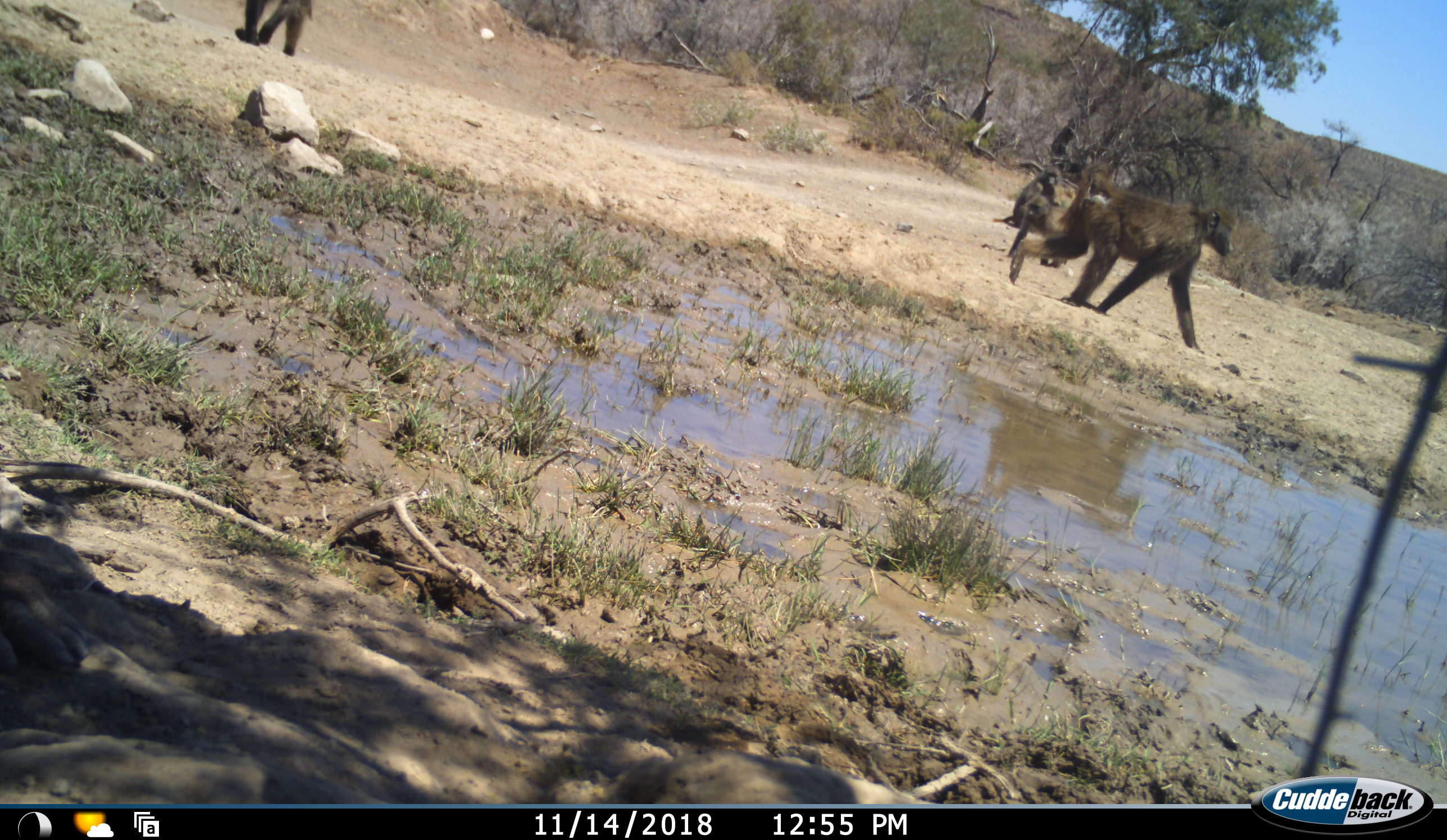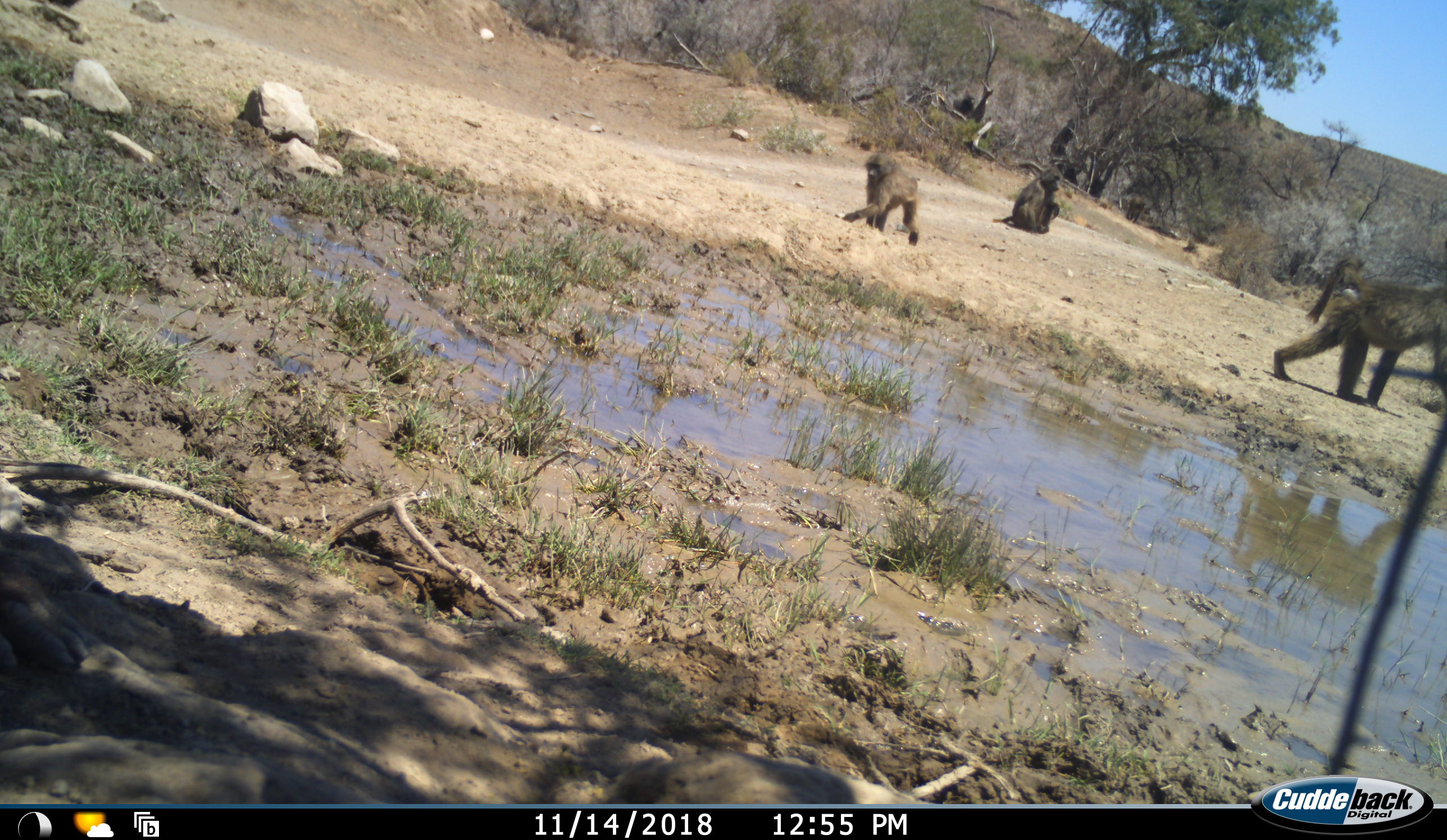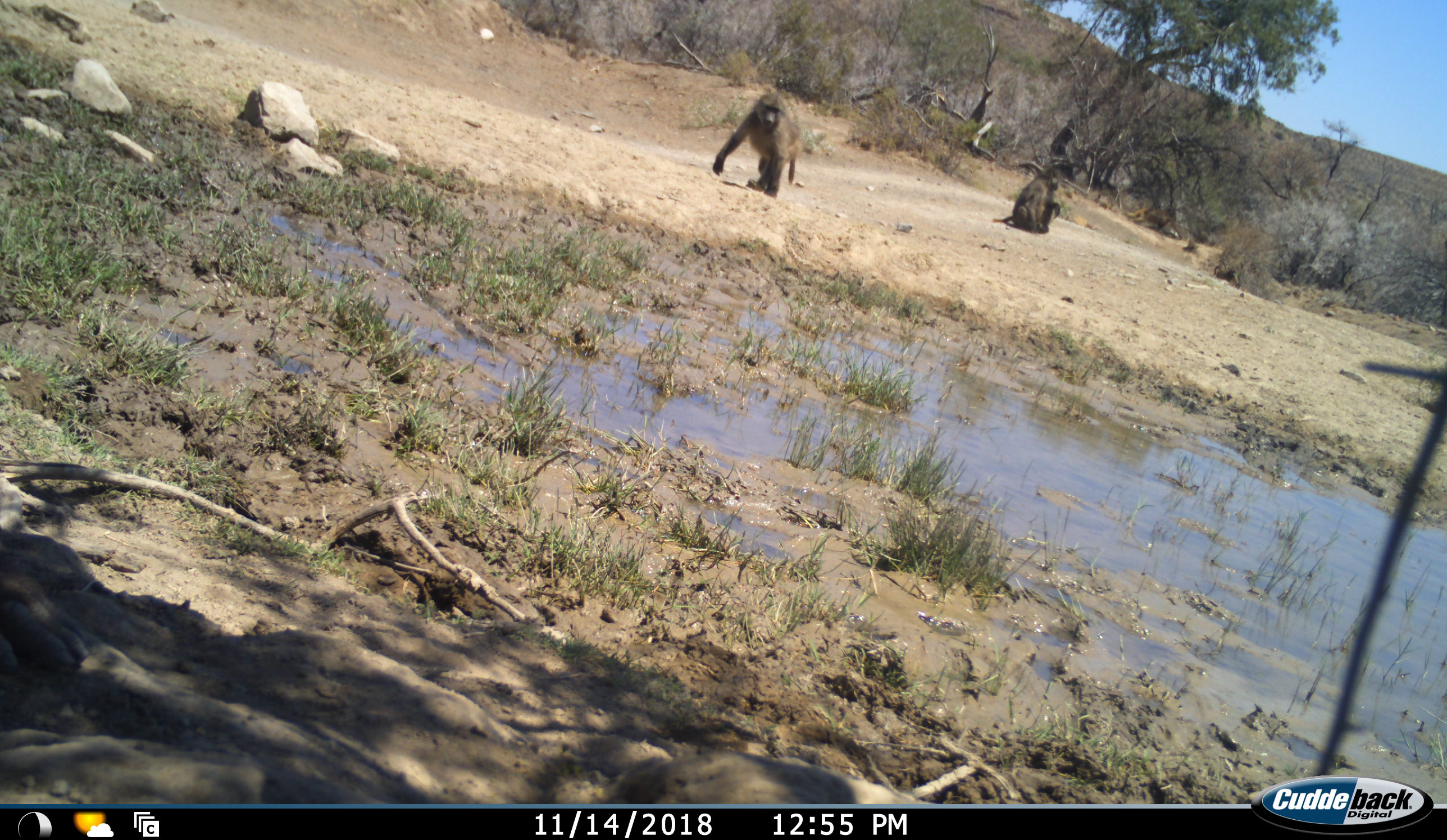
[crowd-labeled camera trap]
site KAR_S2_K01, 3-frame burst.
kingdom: Animalia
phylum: Chordata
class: Mammalia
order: Primates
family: Cercopithecidae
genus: Papio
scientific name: Papio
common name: baboon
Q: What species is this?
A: Baboon (Papio).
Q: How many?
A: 5.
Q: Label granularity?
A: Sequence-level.